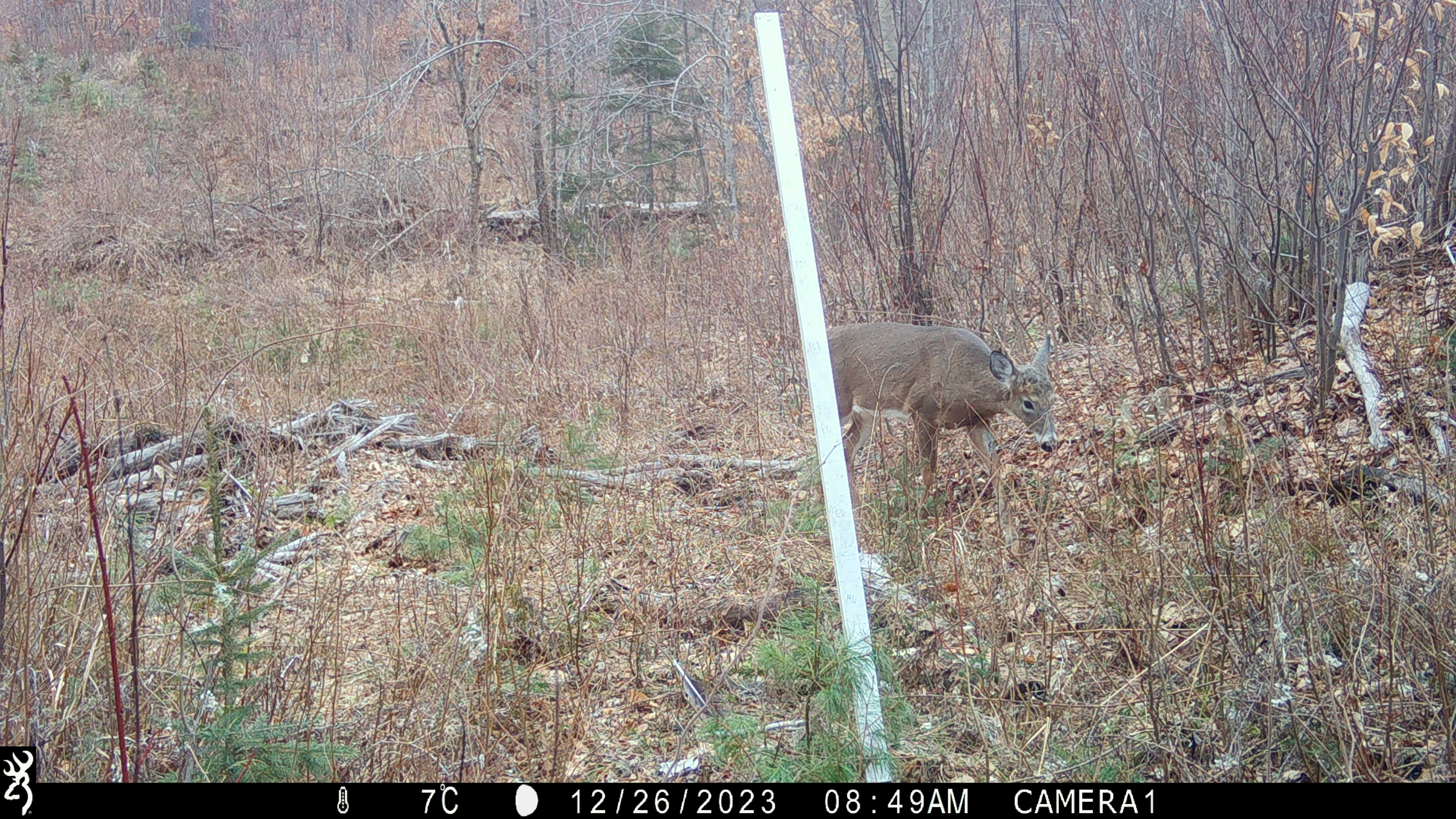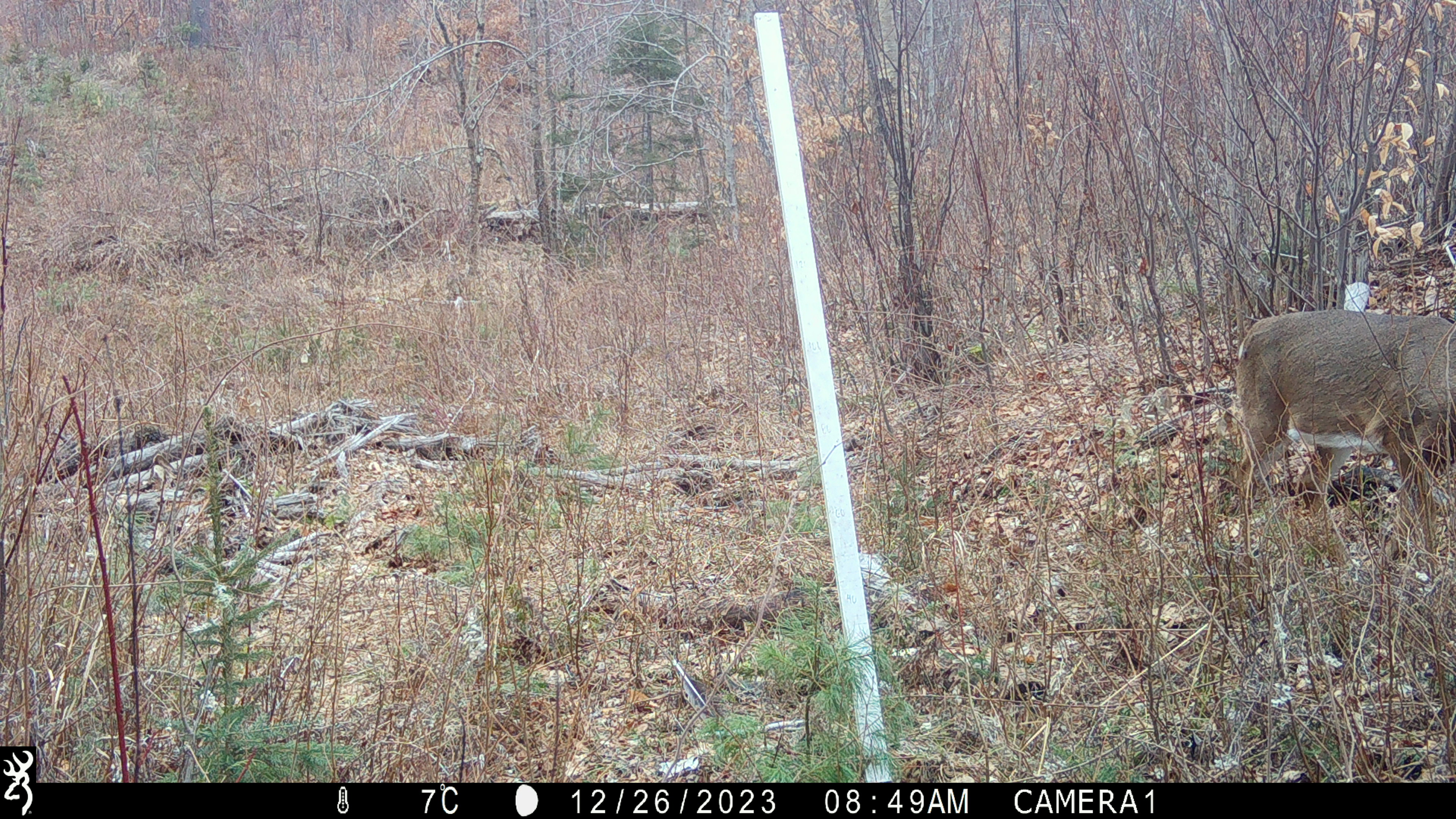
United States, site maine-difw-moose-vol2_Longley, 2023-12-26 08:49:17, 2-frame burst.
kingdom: Animalia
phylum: Chordata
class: Mammalia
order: Artiodactyla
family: Cervidae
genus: Odocoileus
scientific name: Odocoileus virginianus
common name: white-tailed deer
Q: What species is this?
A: White-tailed deer (Odocoileus virginianus).